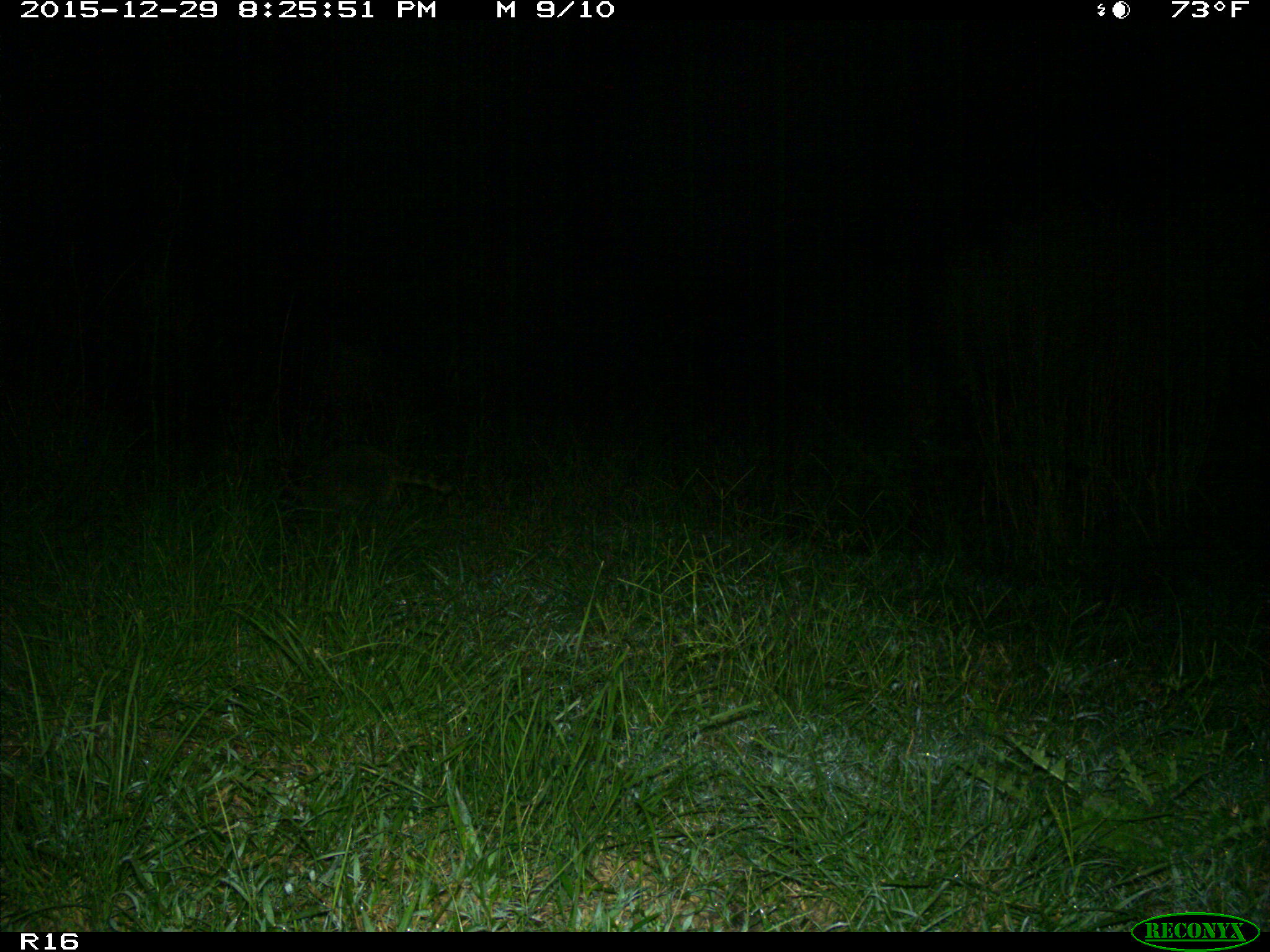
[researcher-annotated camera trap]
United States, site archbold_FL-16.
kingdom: Animalia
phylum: Chordata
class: Mammalia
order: Carnivora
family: Procyonidae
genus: Procyon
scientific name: Procyon lotor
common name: common raccoon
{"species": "Procyon lotor (common raccoon)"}